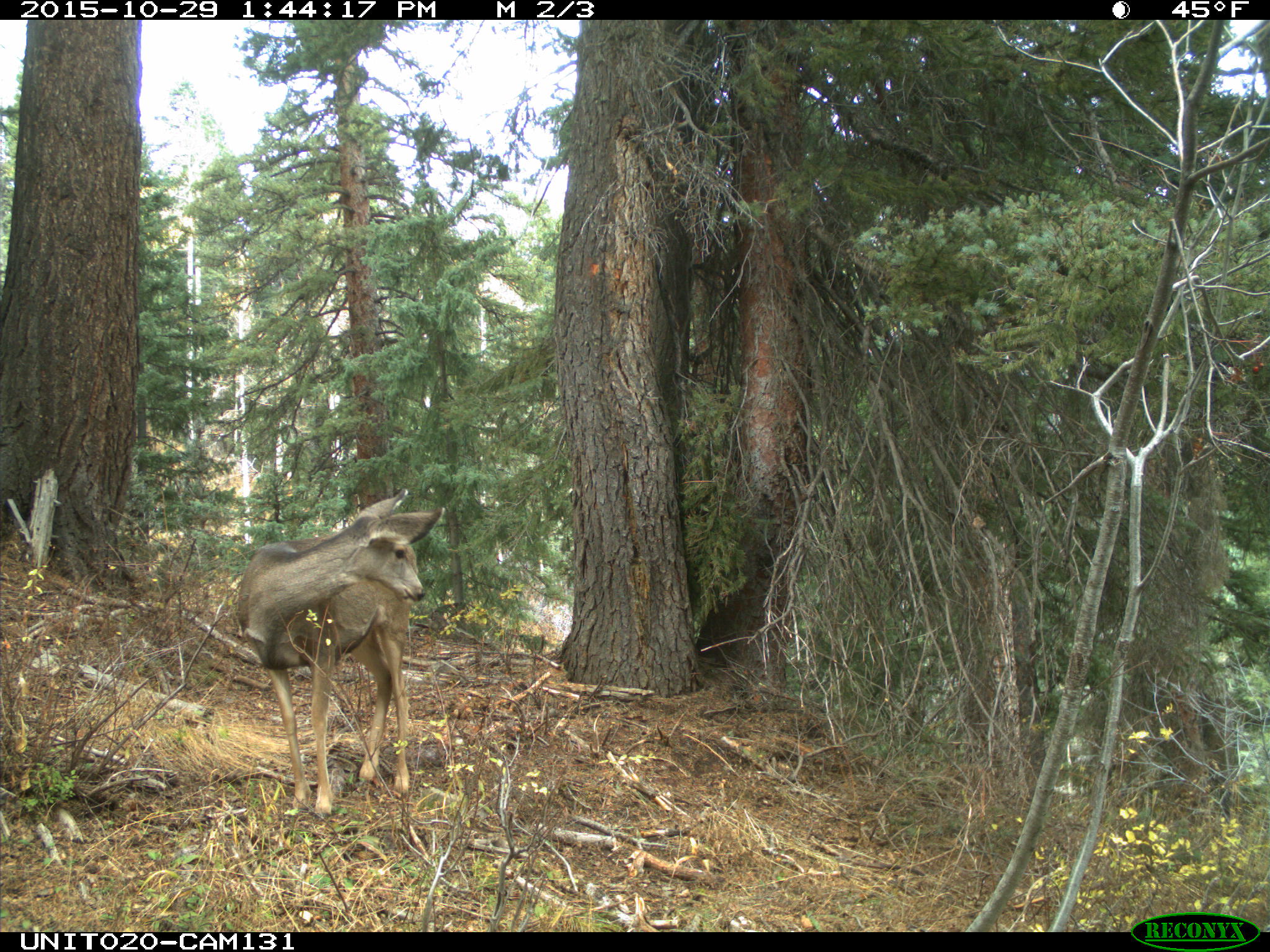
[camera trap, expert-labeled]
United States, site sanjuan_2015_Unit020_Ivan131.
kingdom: Animalia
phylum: Chordata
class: Mammalia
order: Artiodactyla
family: Cervidae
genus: Odocoileus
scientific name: Odocoileus hemionus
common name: mule deer